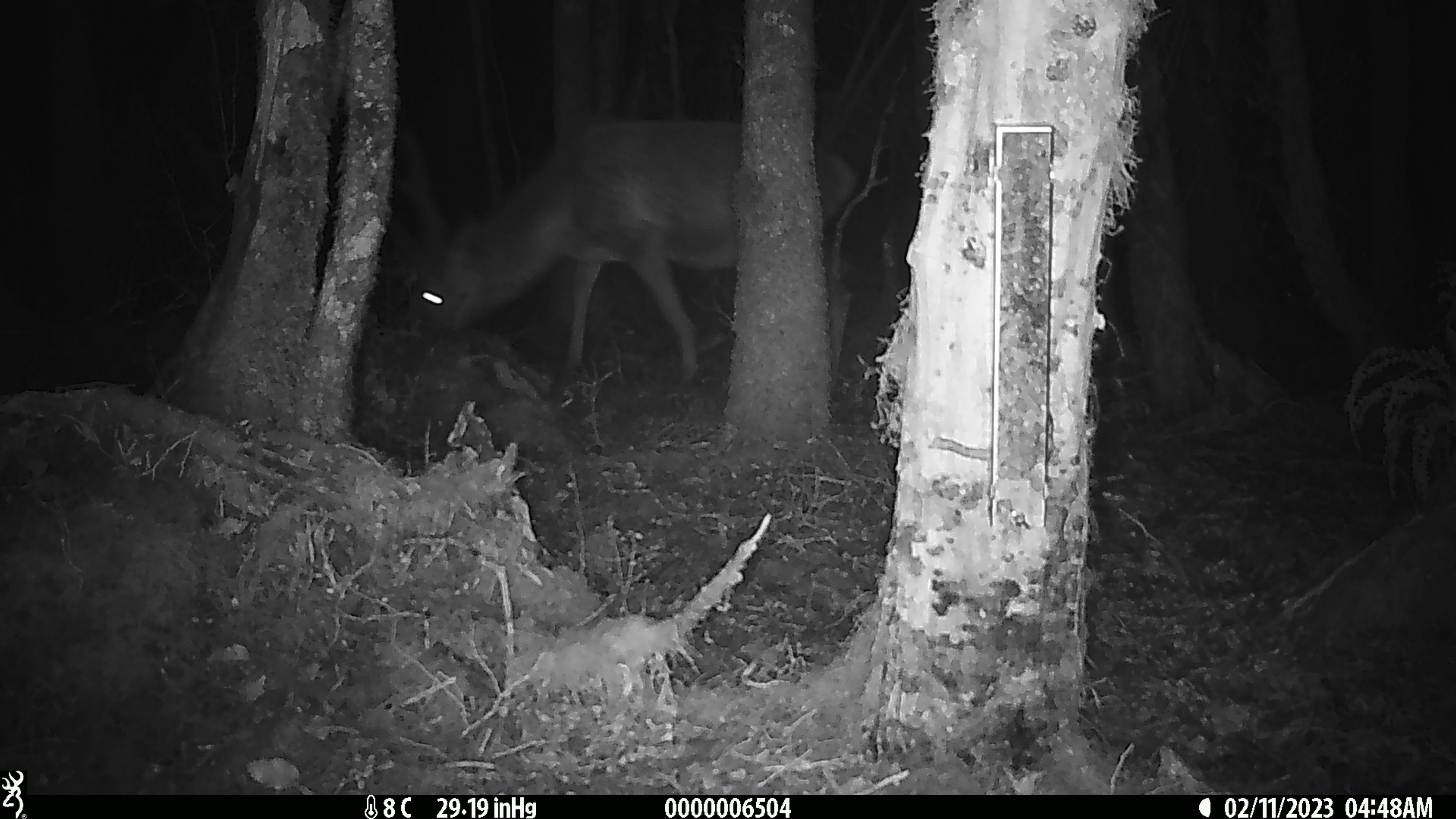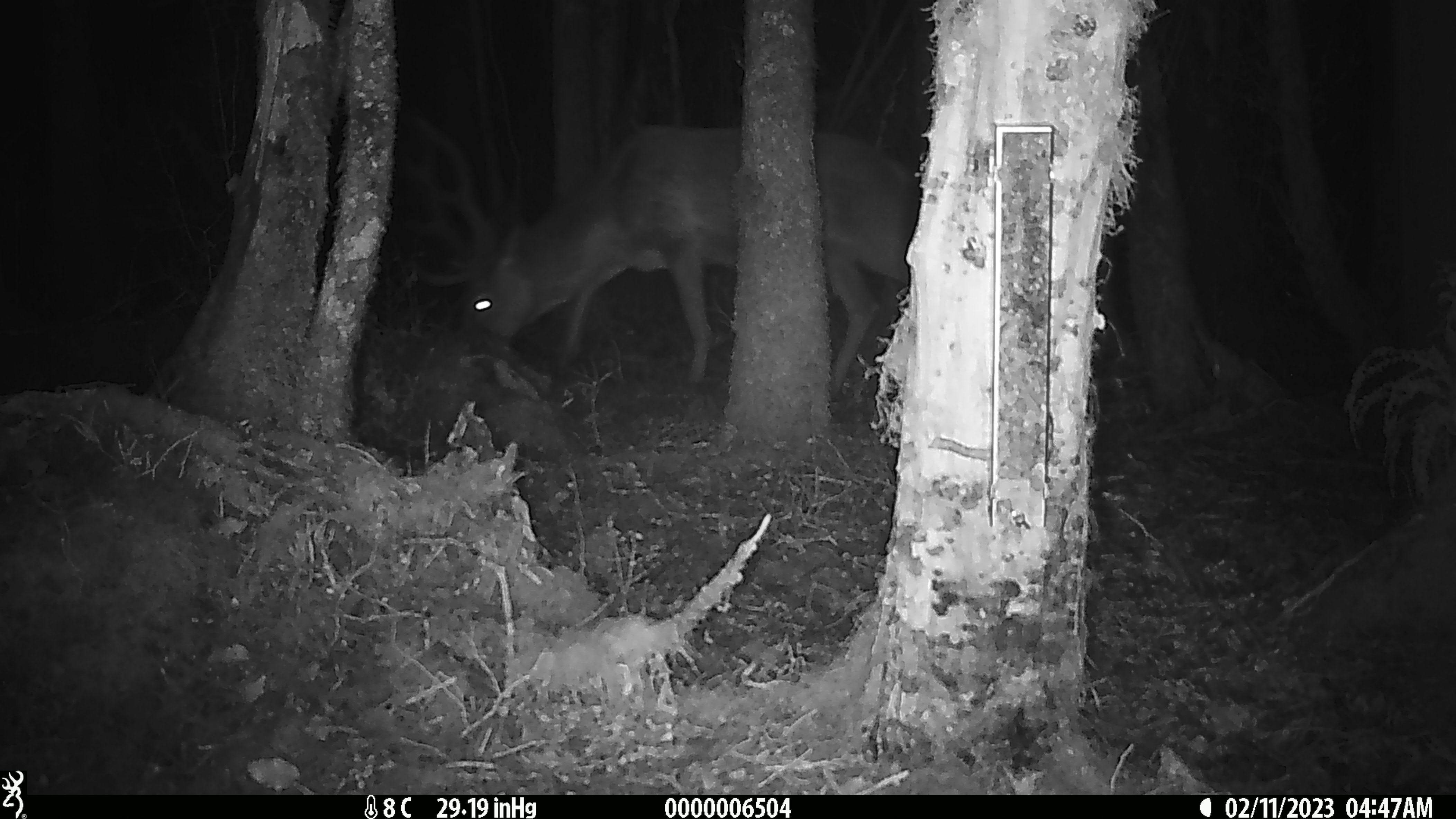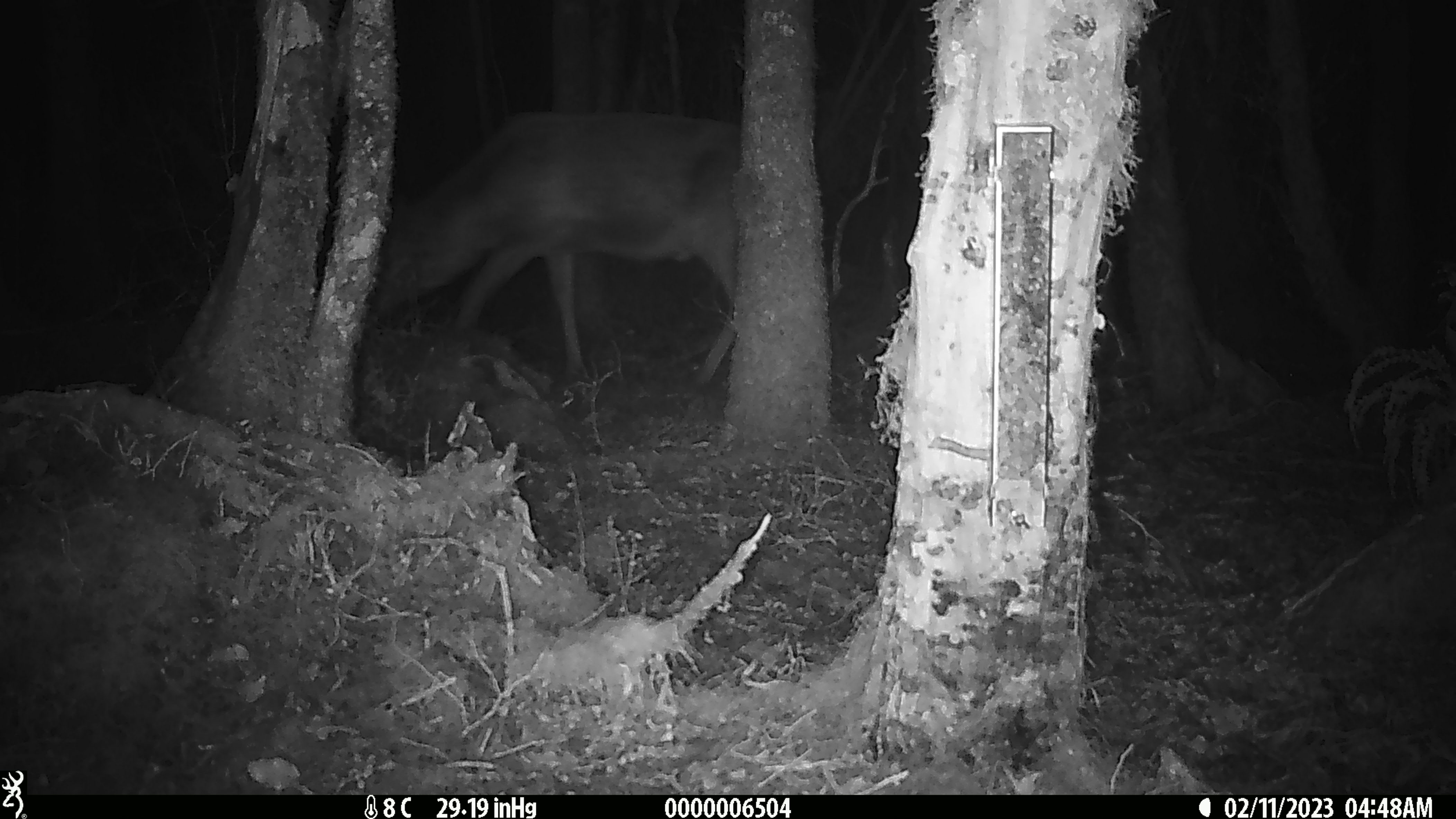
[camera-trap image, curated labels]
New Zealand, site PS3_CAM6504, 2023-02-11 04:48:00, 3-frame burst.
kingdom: Animalia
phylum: Chordata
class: Mammalia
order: Artiodactyla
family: Cervidae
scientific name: Cervidae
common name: deer